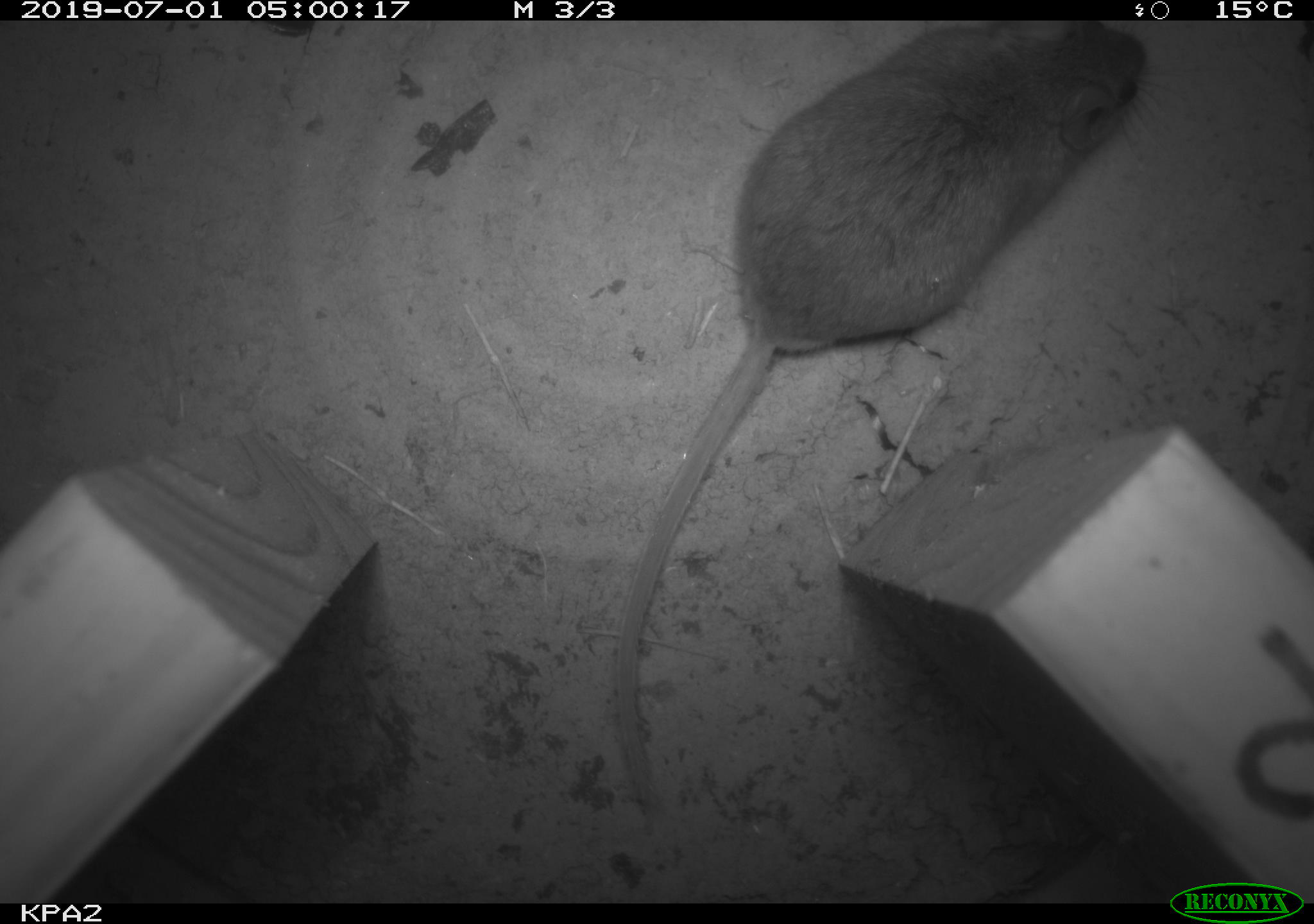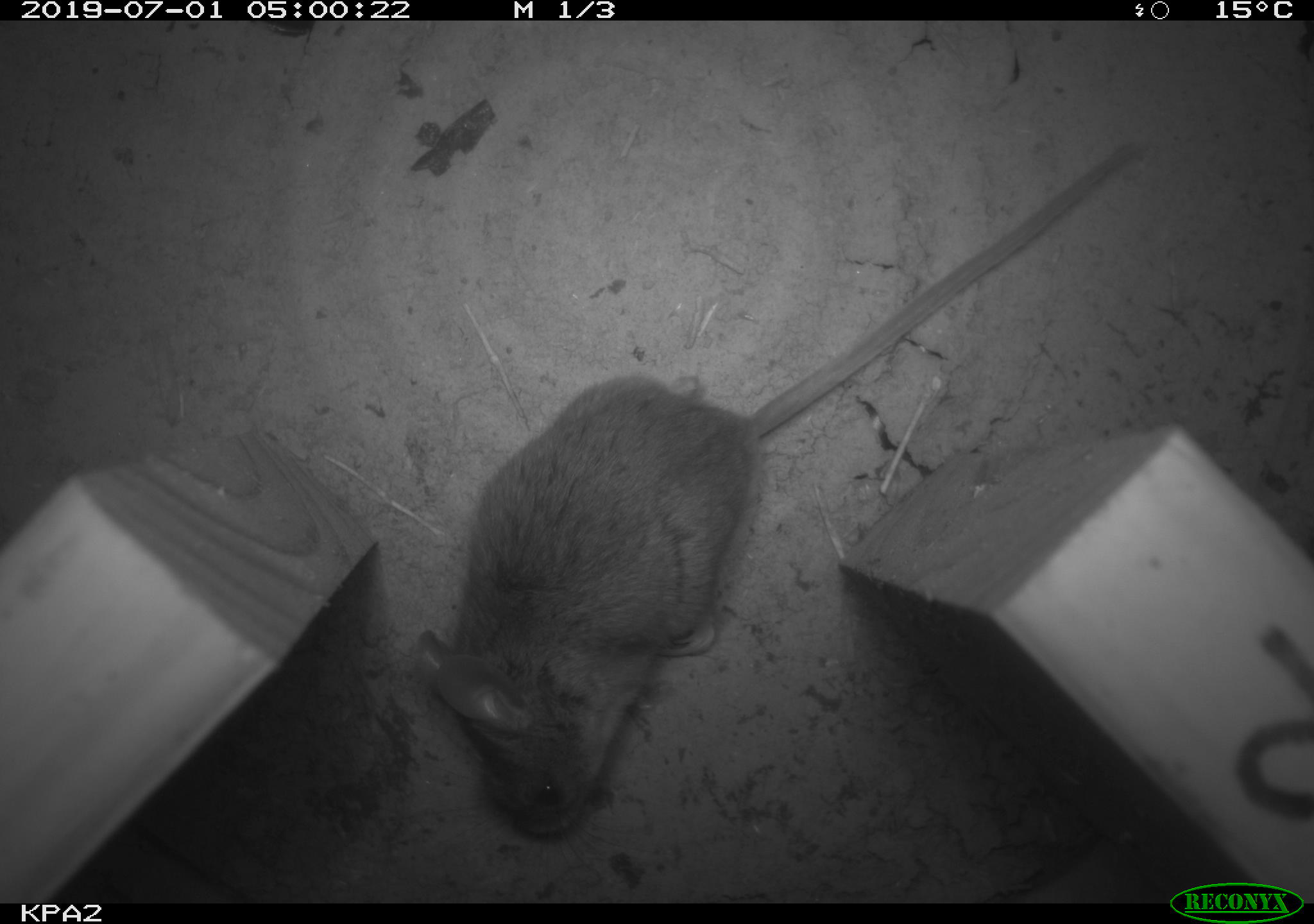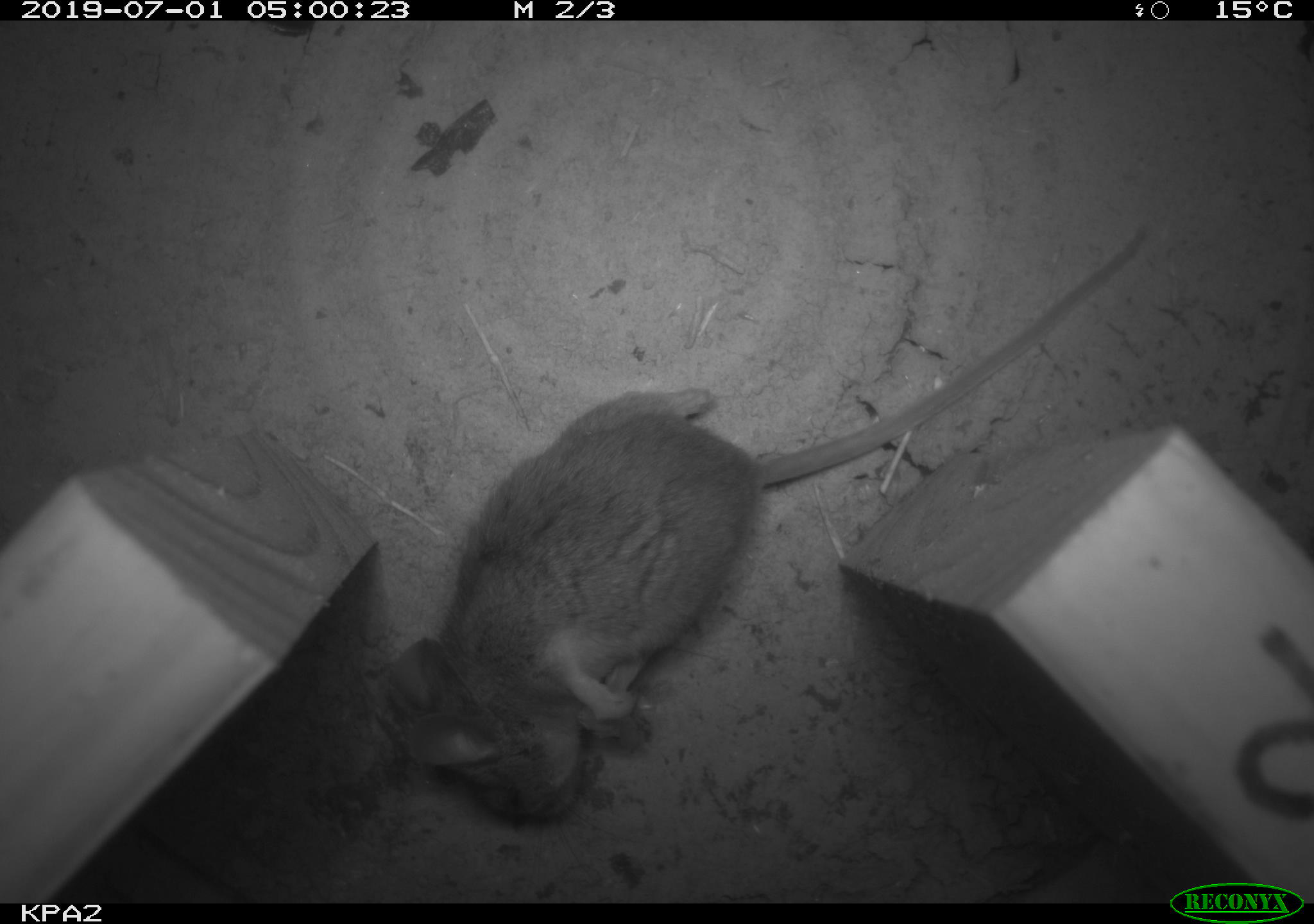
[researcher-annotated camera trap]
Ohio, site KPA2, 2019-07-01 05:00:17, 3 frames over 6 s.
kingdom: Animalia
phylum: Chordata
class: Mammalia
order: Rodentia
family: Cricetidae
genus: Peromyscus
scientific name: Peromyscus leucopus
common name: white-footed mouse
White-footed mouse (Peromyscus leucopus).